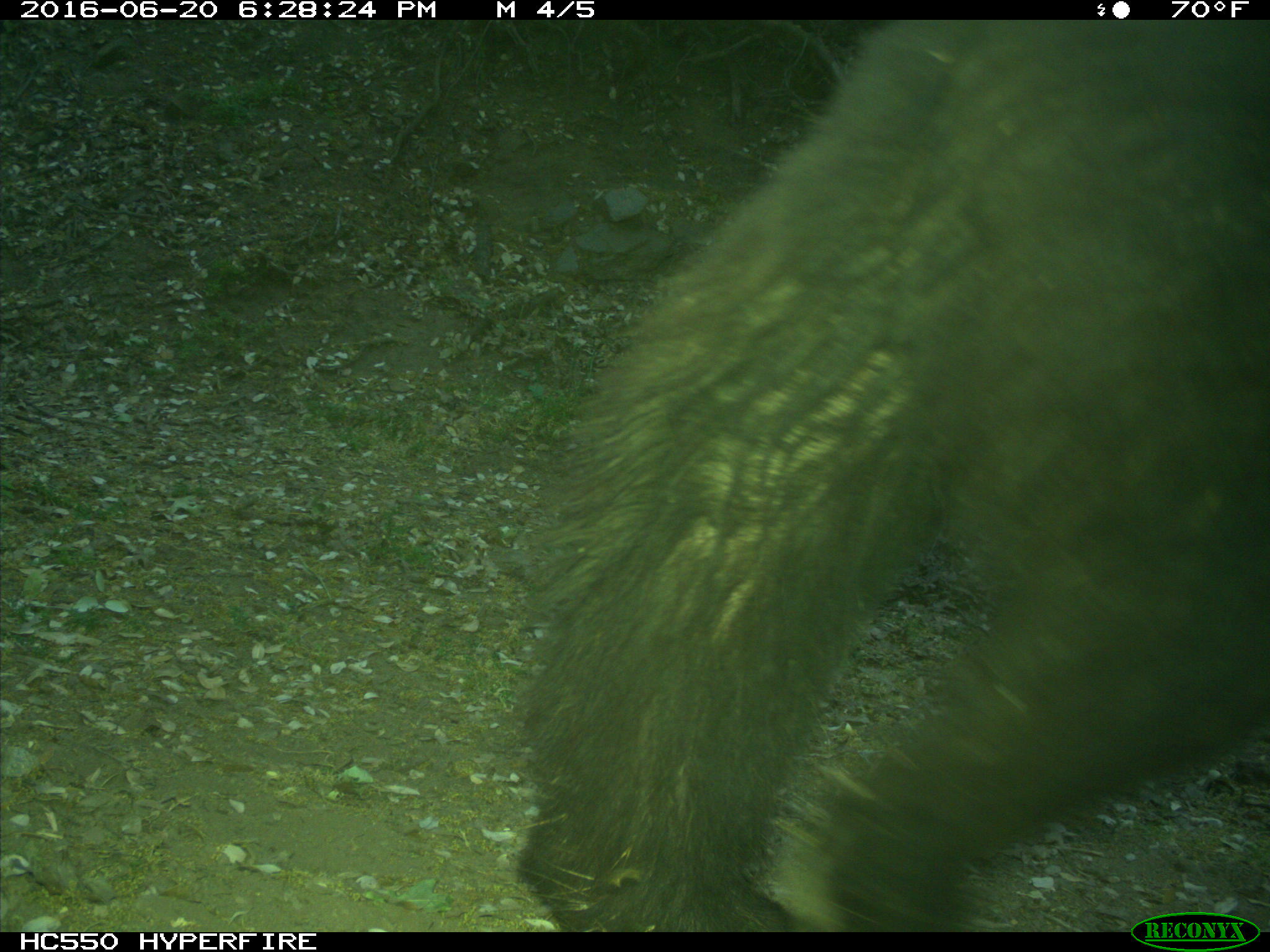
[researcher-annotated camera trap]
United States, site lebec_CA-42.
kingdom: Animalia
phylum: Chordata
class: Mammalia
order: Carnivora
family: Ursidae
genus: Ursus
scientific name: Ursus americanus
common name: american black bear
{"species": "Ursus americanus (american black bear)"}